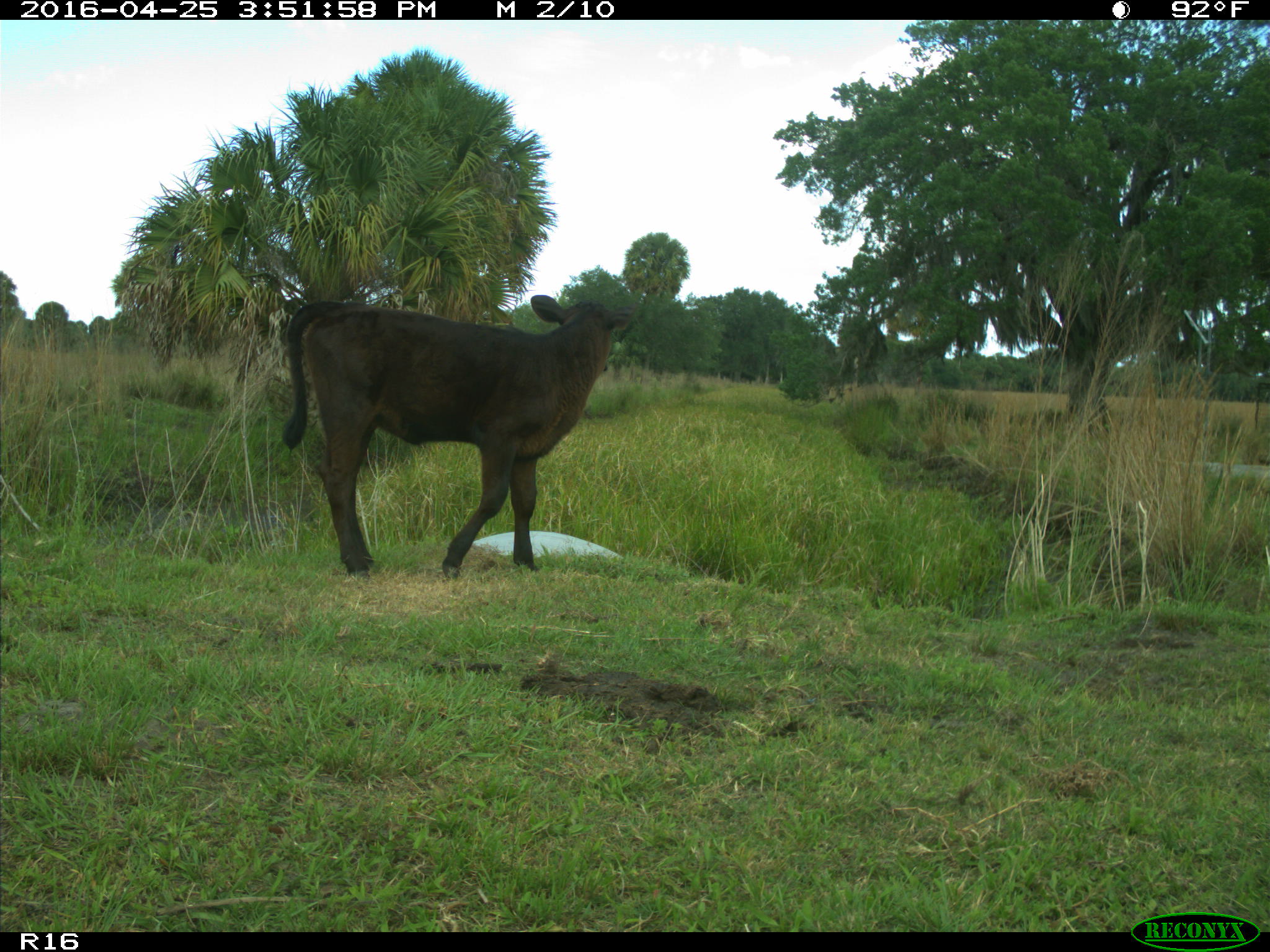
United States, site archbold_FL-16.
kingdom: Animalia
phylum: Chordata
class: Mammalia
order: Artiodactyla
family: Bovidae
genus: Bos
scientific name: Bos taurus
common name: domestic cow